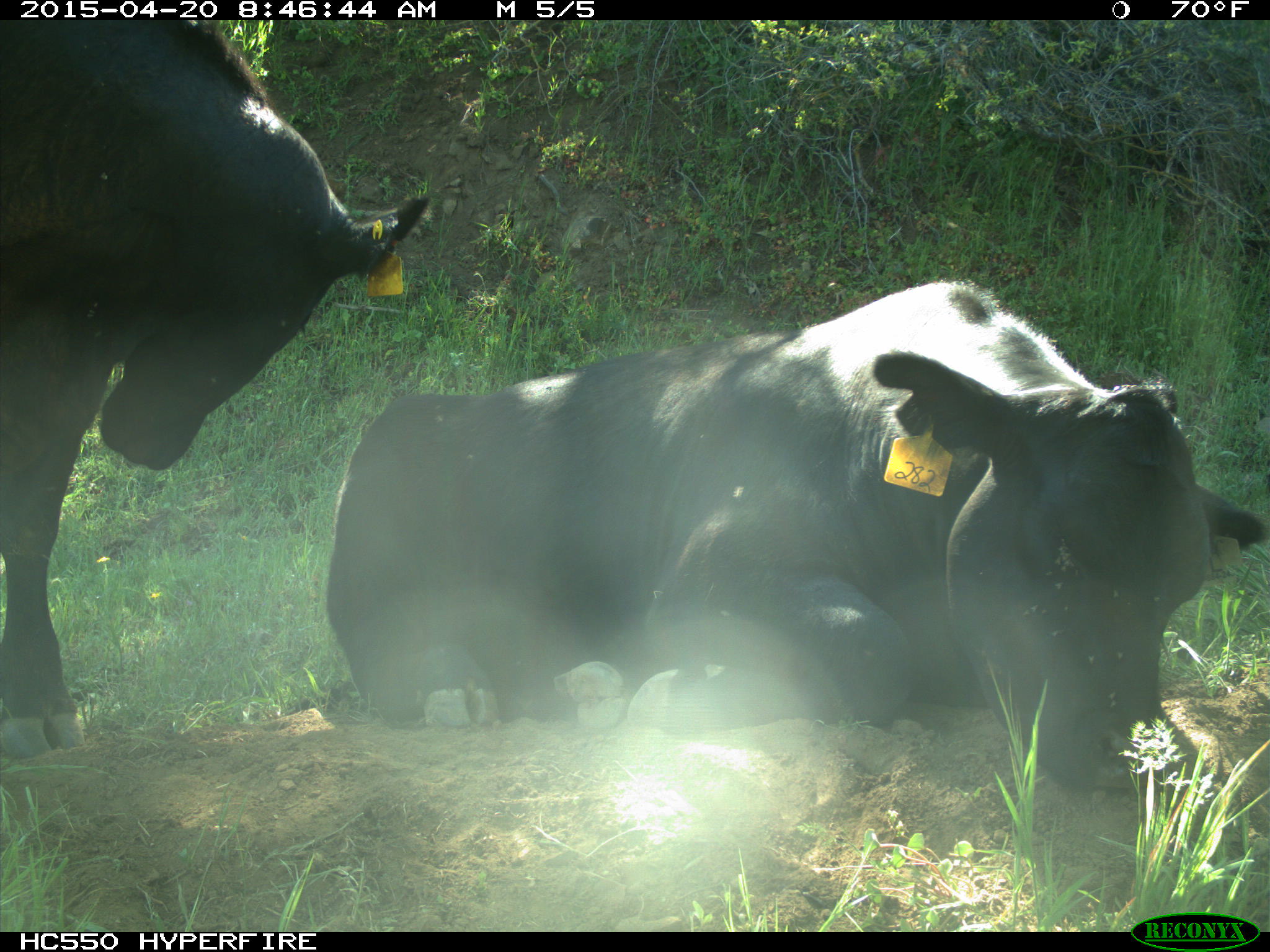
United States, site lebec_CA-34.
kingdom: Animalia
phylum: Chordata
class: Mammalia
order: Artiodactyla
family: Bovidae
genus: Bos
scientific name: Bos taurus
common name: domestic cow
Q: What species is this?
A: Bos taurus (domestic cow).